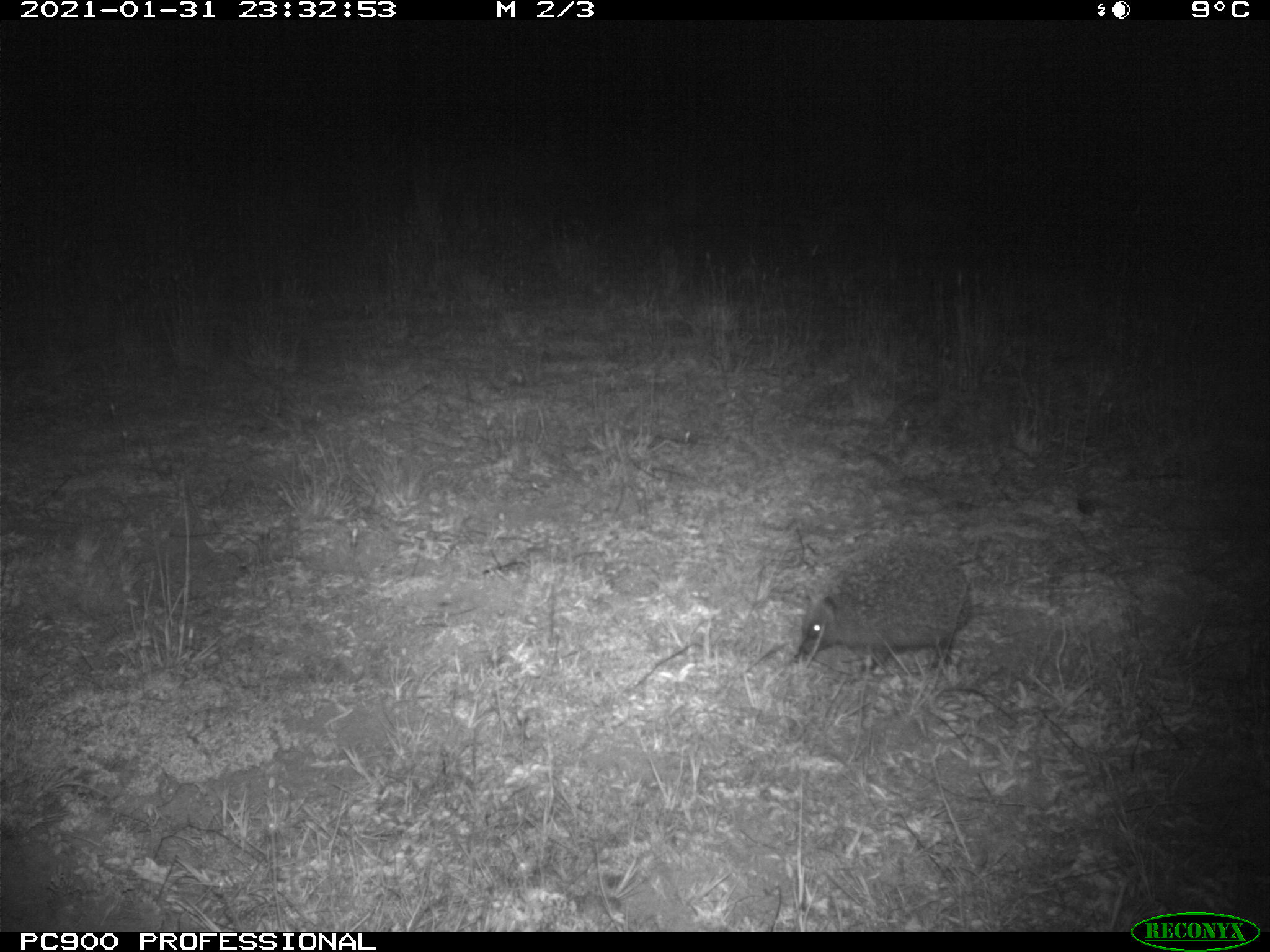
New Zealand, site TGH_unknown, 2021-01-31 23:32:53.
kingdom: Animalia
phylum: Chordata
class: Mammalia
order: Eulipotyphla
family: Erinaceidae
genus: Erinaceus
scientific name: Erinaceus europaeus europaeus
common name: european hedgehog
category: hedgehog